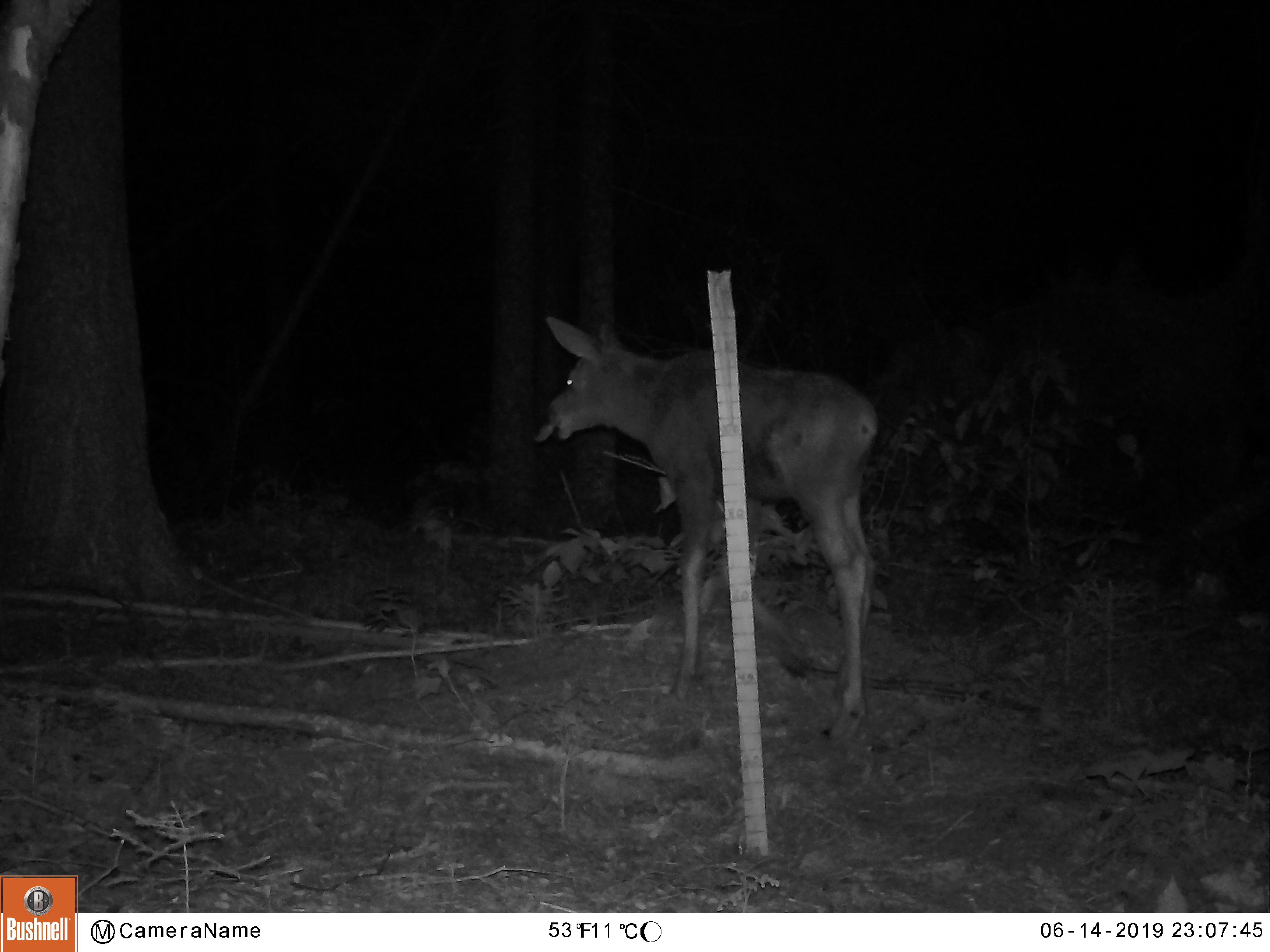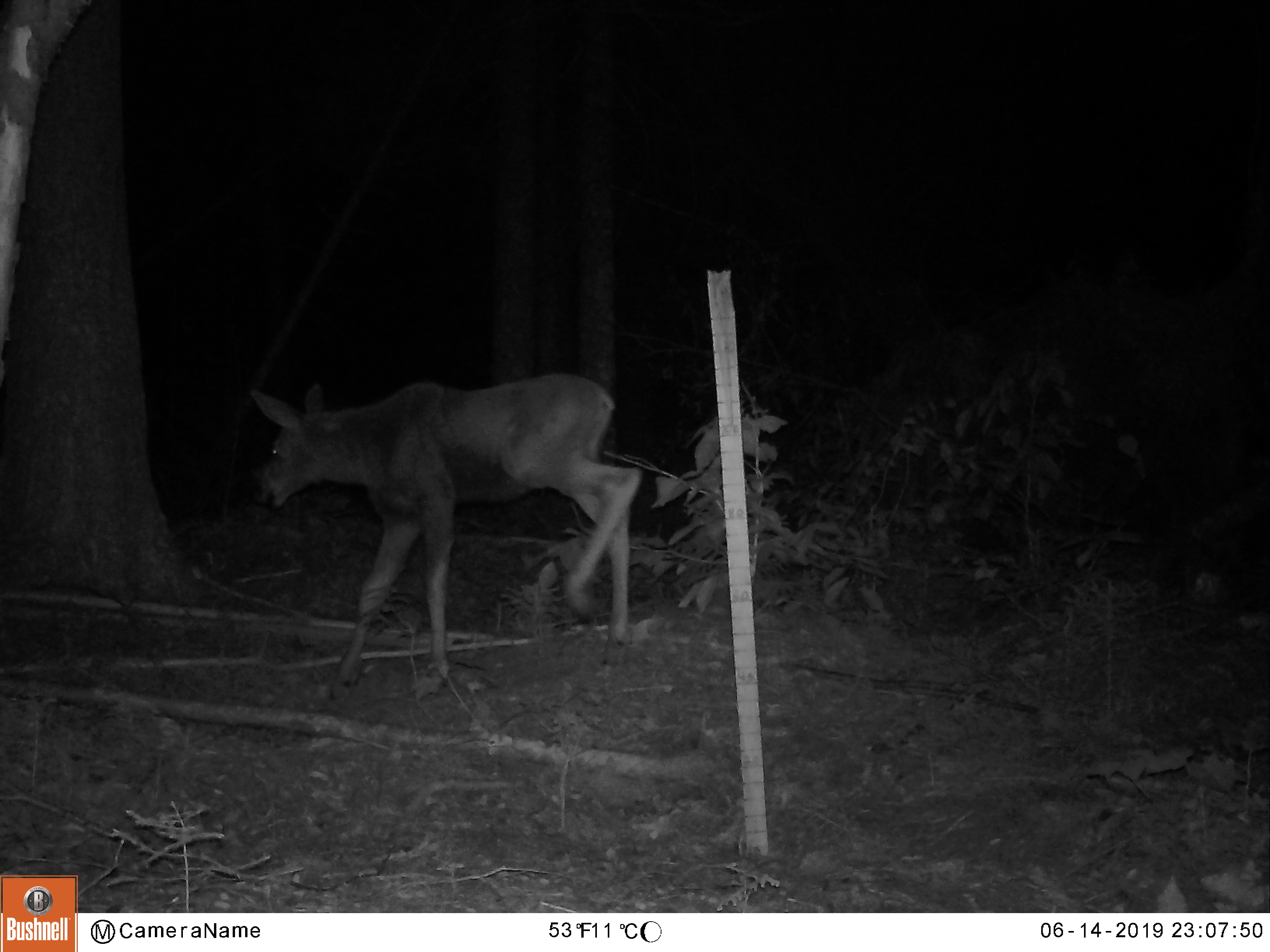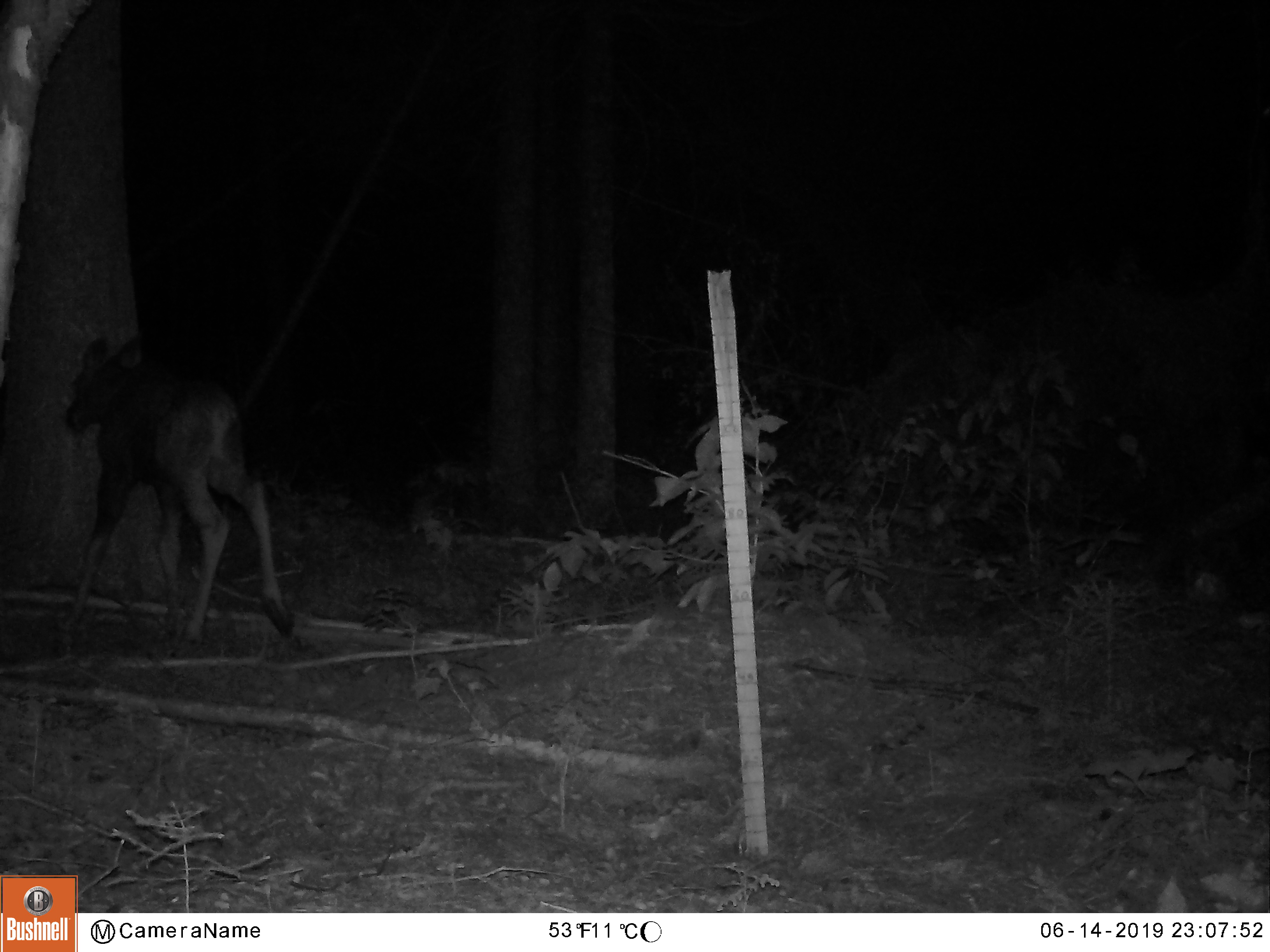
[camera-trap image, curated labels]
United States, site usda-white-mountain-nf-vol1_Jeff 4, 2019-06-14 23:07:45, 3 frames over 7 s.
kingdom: Animalia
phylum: Chordata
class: Mammalia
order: Artiodactyla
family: Cervidae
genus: Alces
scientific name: Alces alces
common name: moose